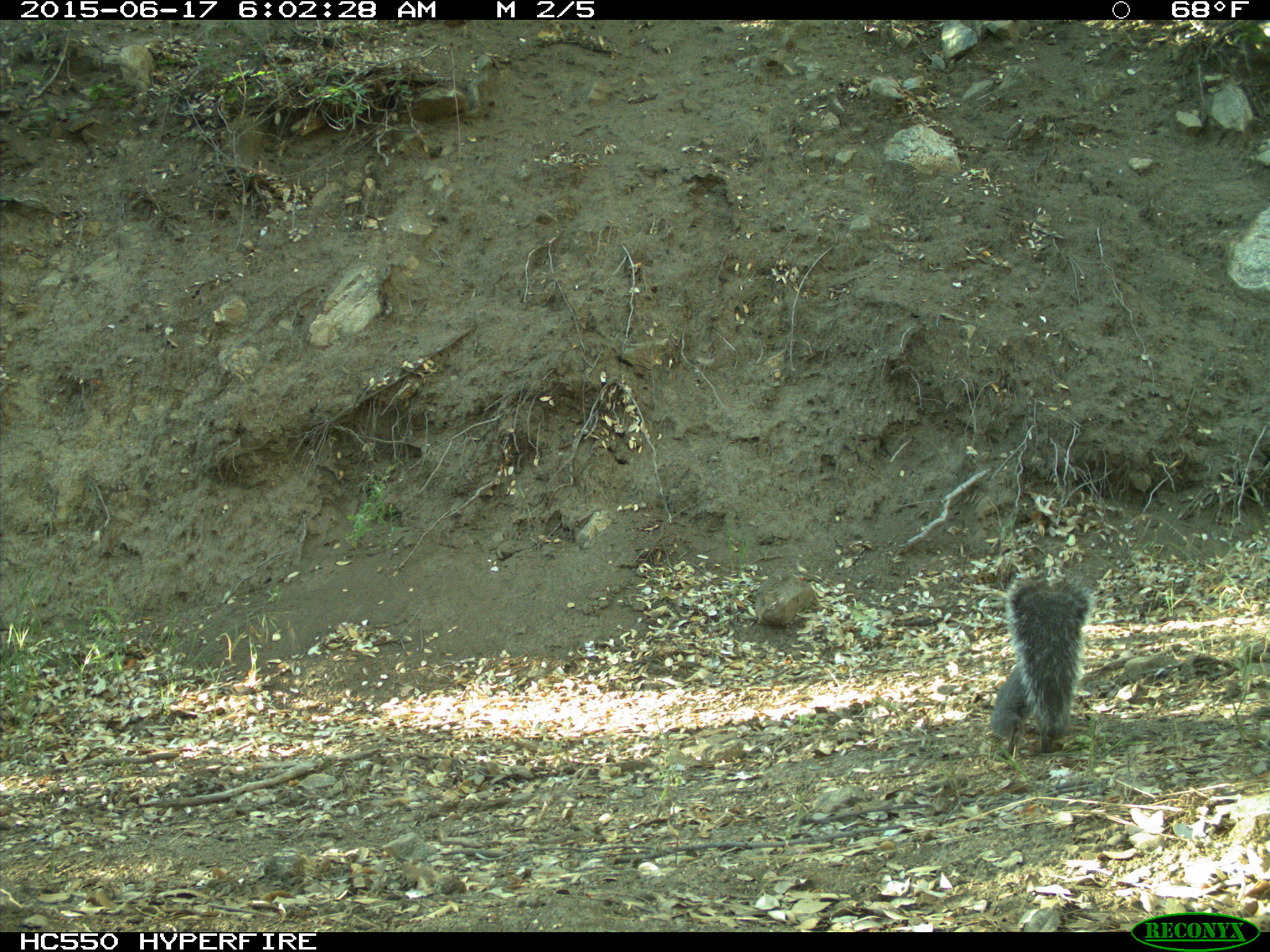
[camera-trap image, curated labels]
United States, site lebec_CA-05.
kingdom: Animalia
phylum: Chordata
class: Mammalia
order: Rodentia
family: Sciuridae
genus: Sciurus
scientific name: Sciurus carolinensis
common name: eastern gray squirrel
Sciurus carolinensis (eastern gray squirrel).